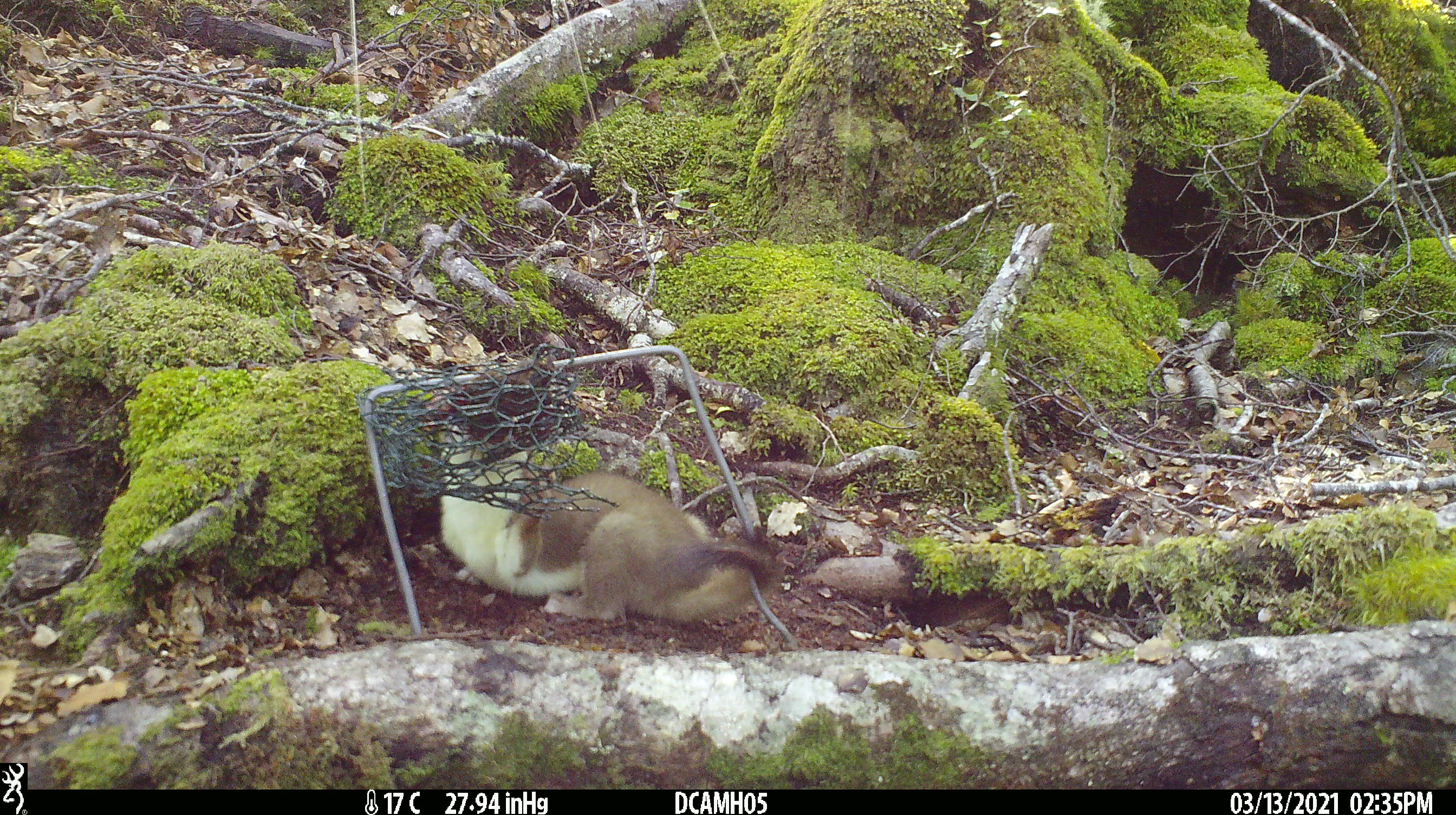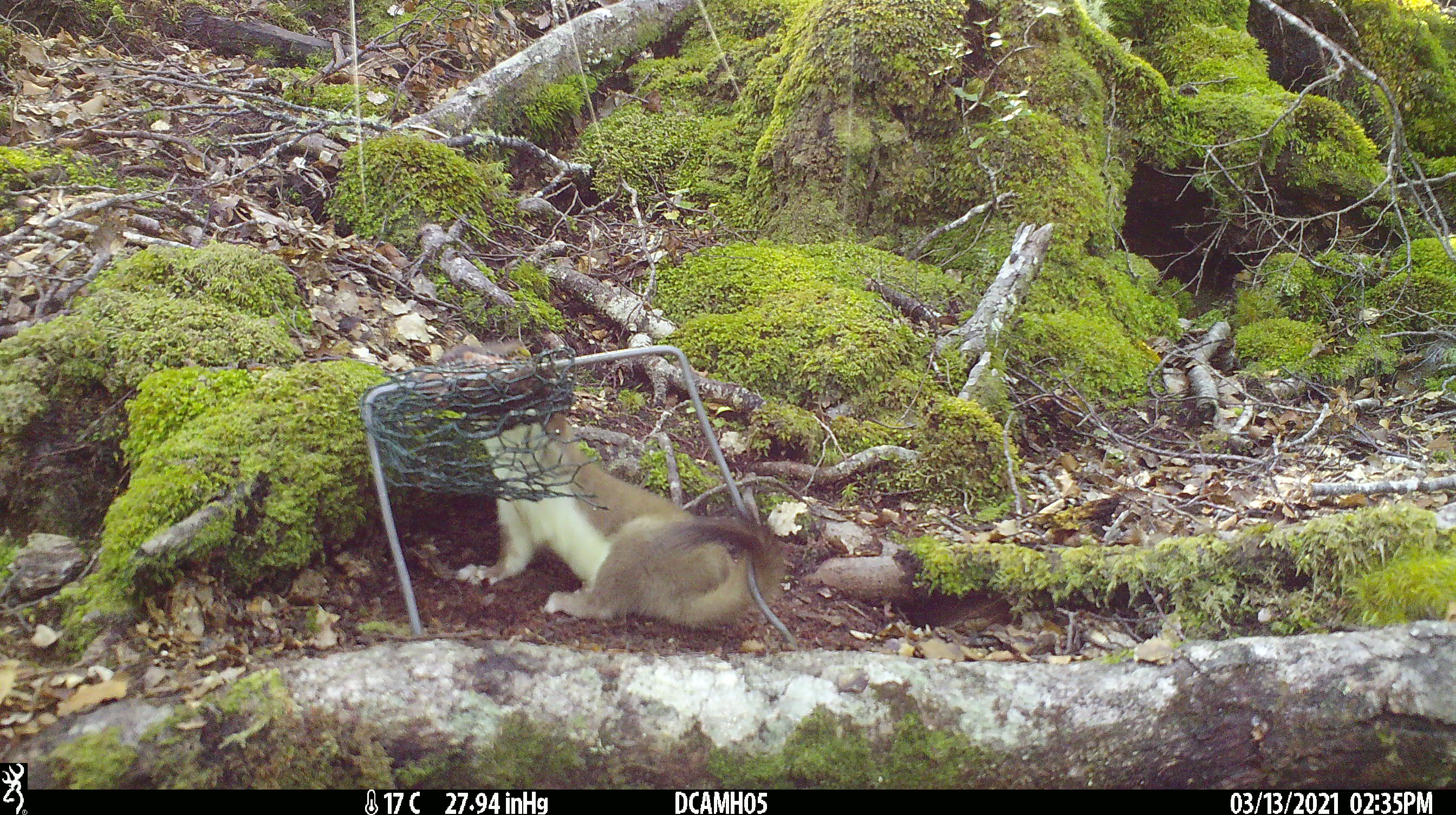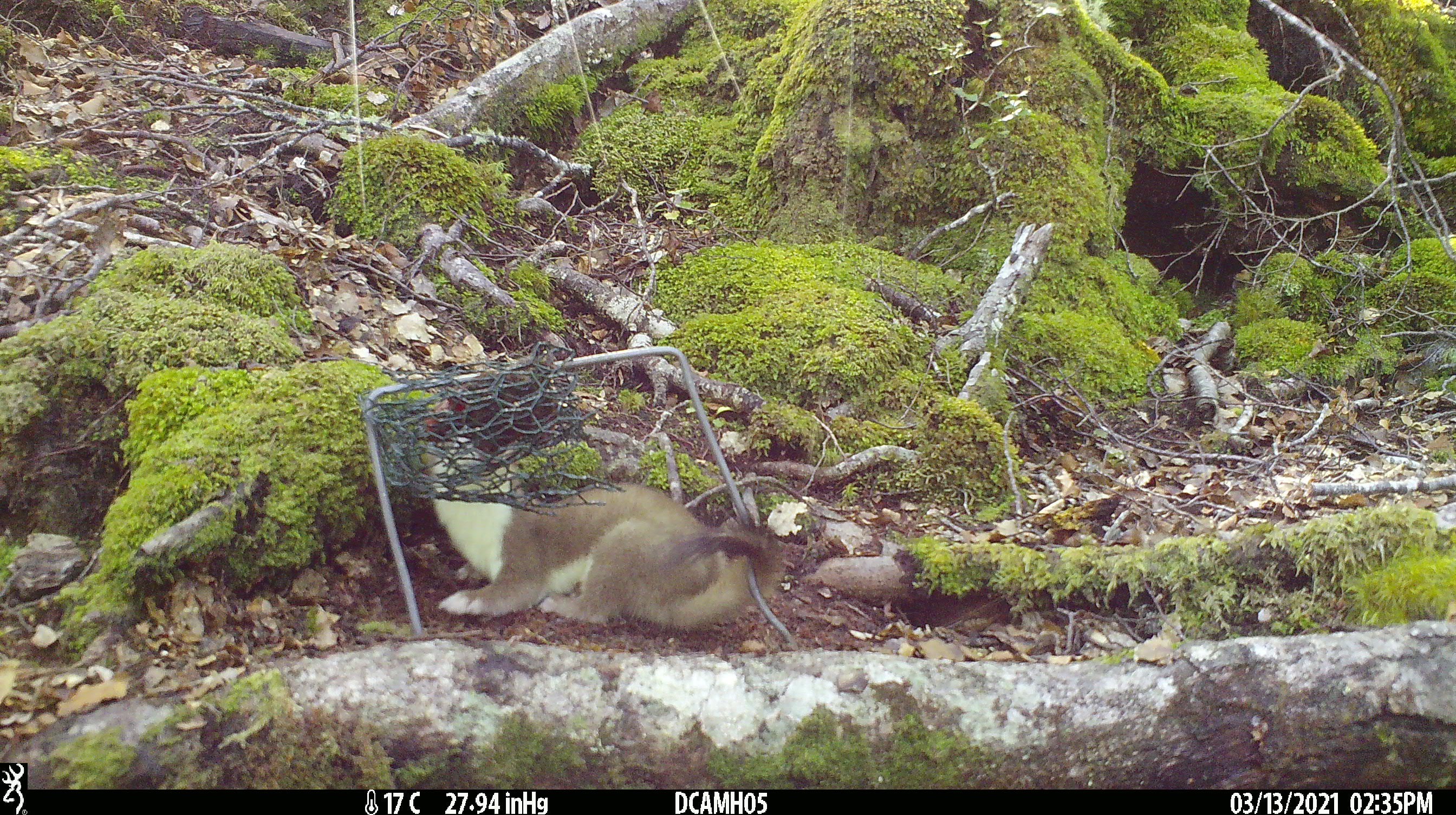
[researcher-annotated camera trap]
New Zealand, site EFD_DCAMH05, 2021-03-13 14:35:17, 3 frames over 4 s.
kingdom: Animalia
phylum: Chordata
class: Mammalia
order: Carnivora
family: Mustelidae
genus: Mustela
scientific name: Mustela erminea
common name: stoat